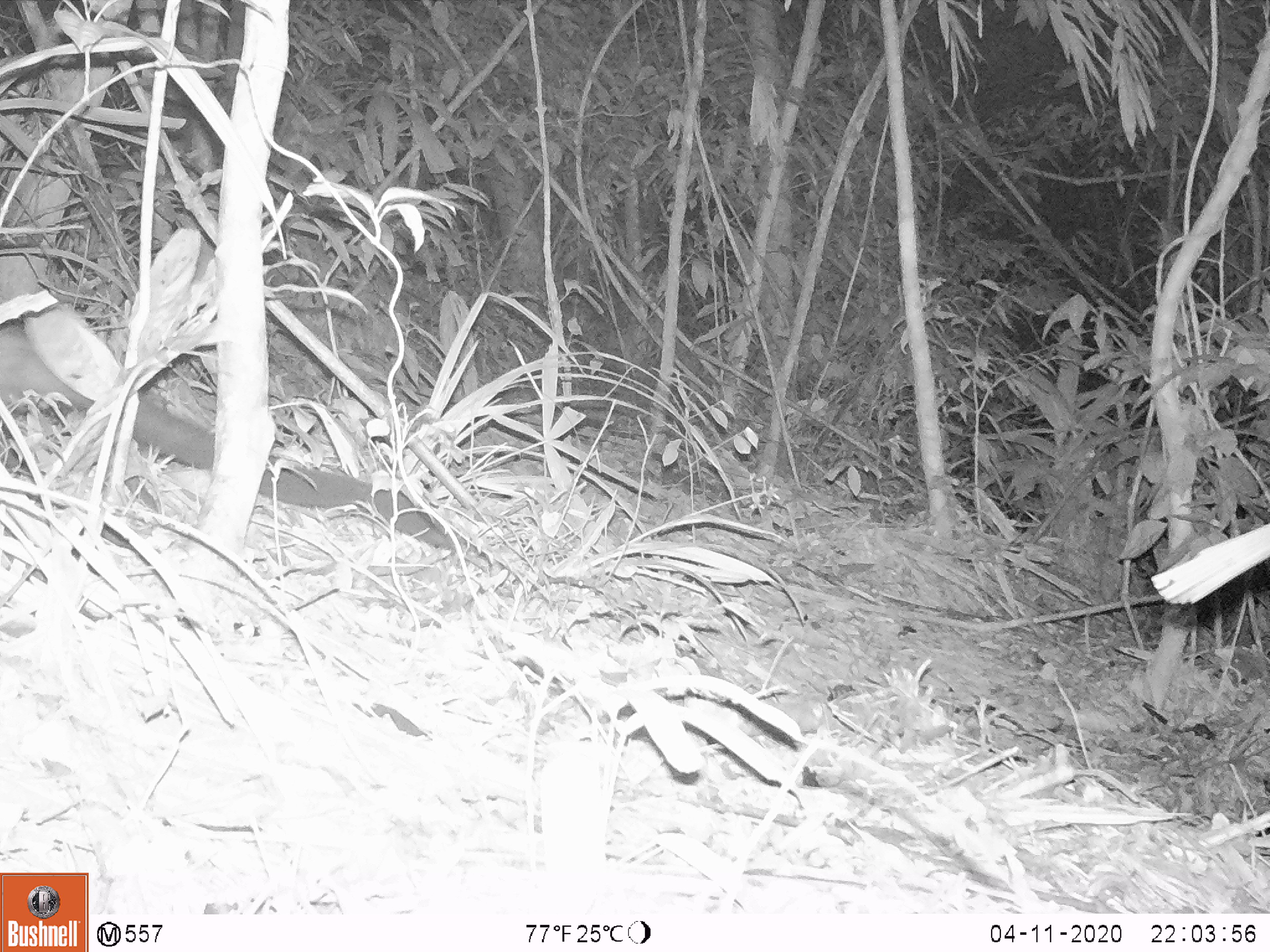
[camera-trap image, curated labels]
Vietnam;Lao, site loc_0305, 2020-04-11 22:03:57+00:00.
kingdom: Animalia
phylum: Chordata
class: Mammalia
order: Carnivora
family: Viverridae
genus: Paradoxurus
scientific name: Paradoxurus hermaphroditus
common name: common palm civet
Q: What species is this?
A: Common palm civet (Paradoxurus hermaphroditus).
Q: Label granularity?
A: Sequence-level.